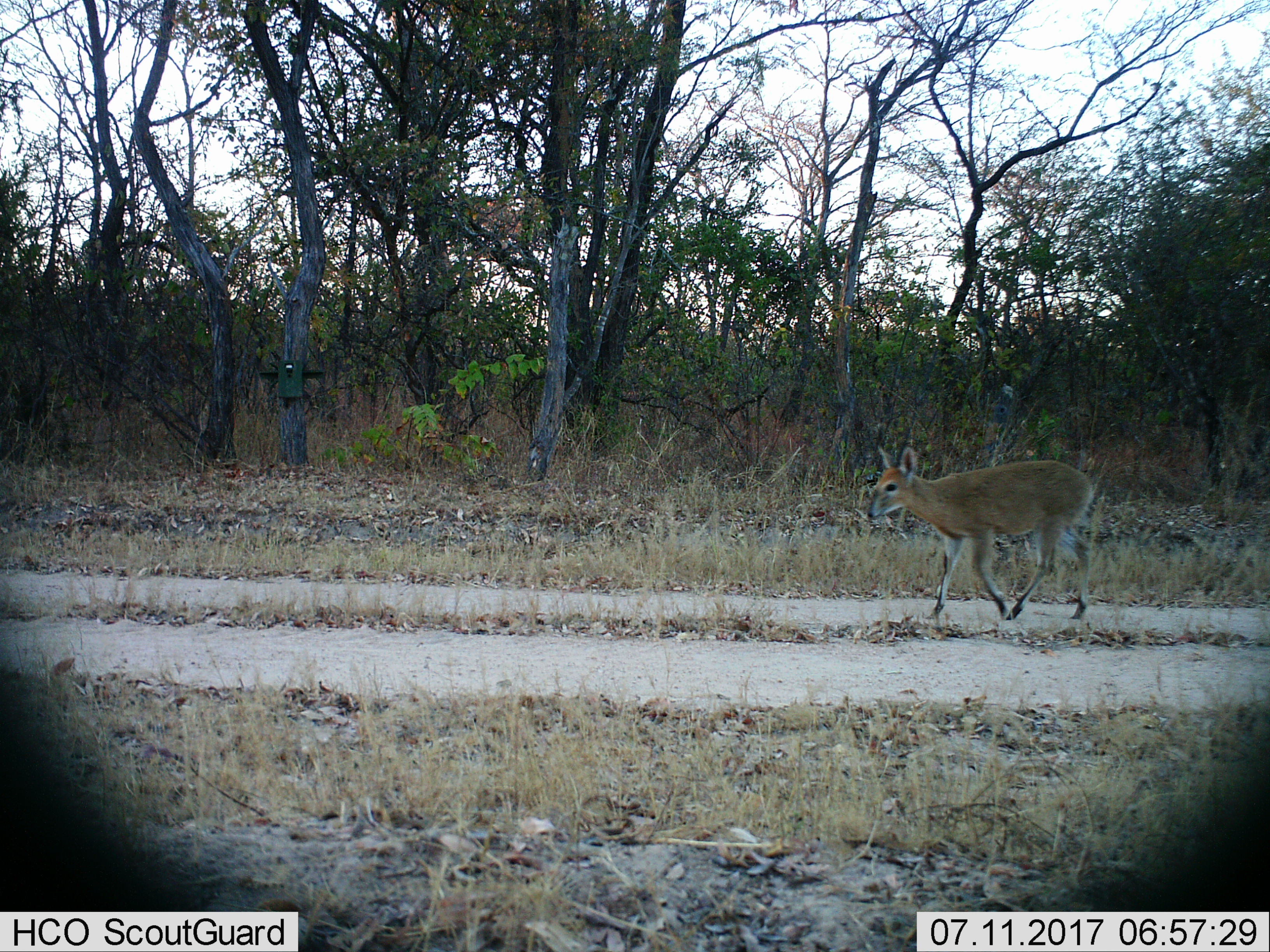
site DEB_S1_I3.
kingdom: Animalia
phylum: Chordata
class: Mammalia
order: Artiodactyla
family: Bovidae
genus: Sylvicapra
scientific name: Sylvicapra grimmia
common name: common duiker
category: duikercommongrey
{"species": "duikercommongrey (common duiker) (Sylvicapra grimmia)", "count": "1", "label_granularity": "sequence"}